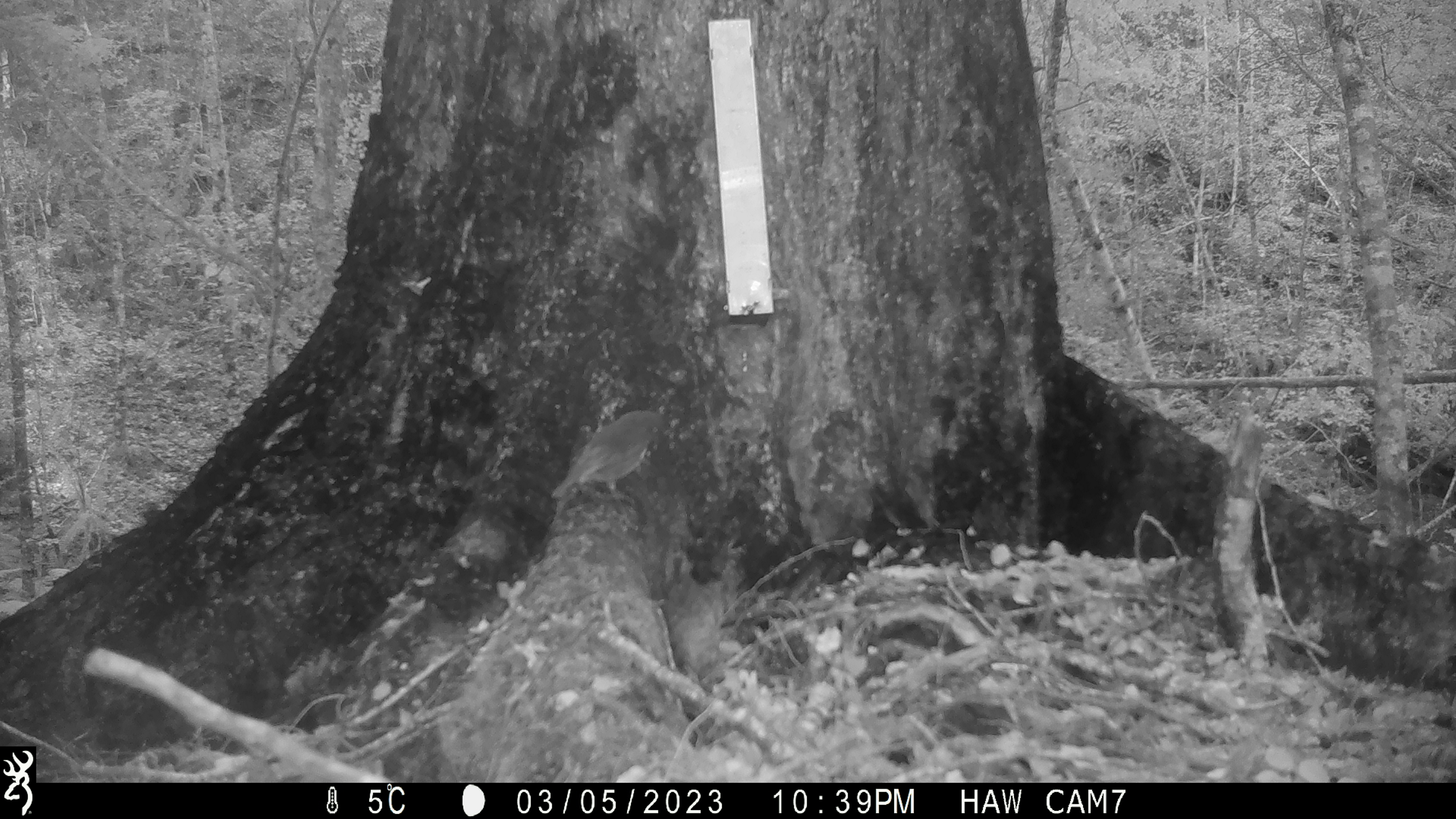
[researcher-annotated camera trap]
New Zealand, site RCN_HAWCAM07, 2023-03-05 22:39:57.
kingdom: Animalia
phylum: Chordata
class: Aves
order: Passeriformes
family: Petroicidae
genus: Petroica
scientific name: Petroica australis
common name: new zealand robin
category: robin